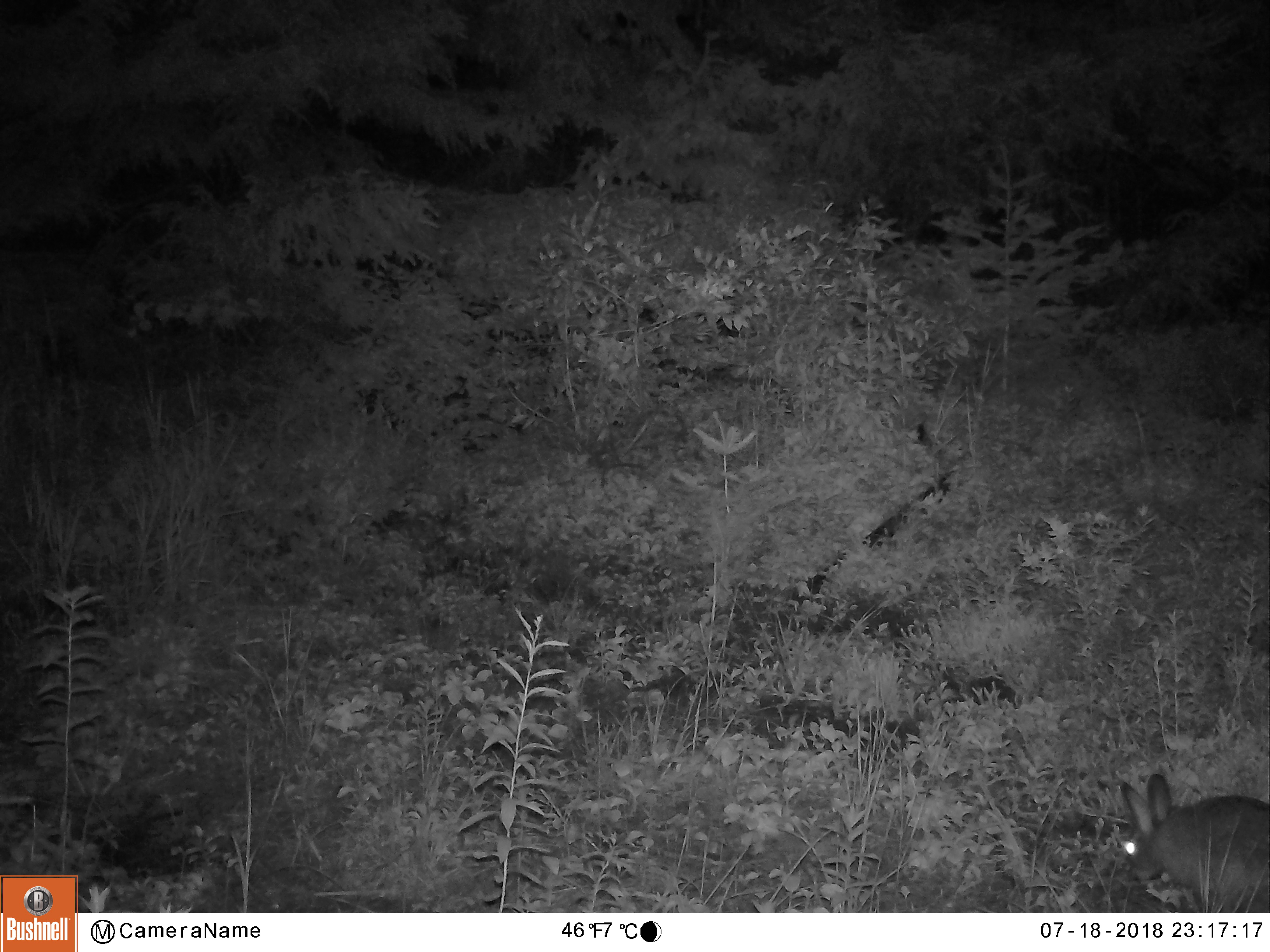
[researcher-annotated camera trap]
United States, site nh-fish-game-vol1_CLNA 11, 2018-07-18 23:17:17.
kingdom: Animalia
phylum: Chordata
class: Mammalia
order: Lagomorpha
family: Leporidae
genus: Lepus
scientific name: Lepus americanus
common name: snowshoe hare